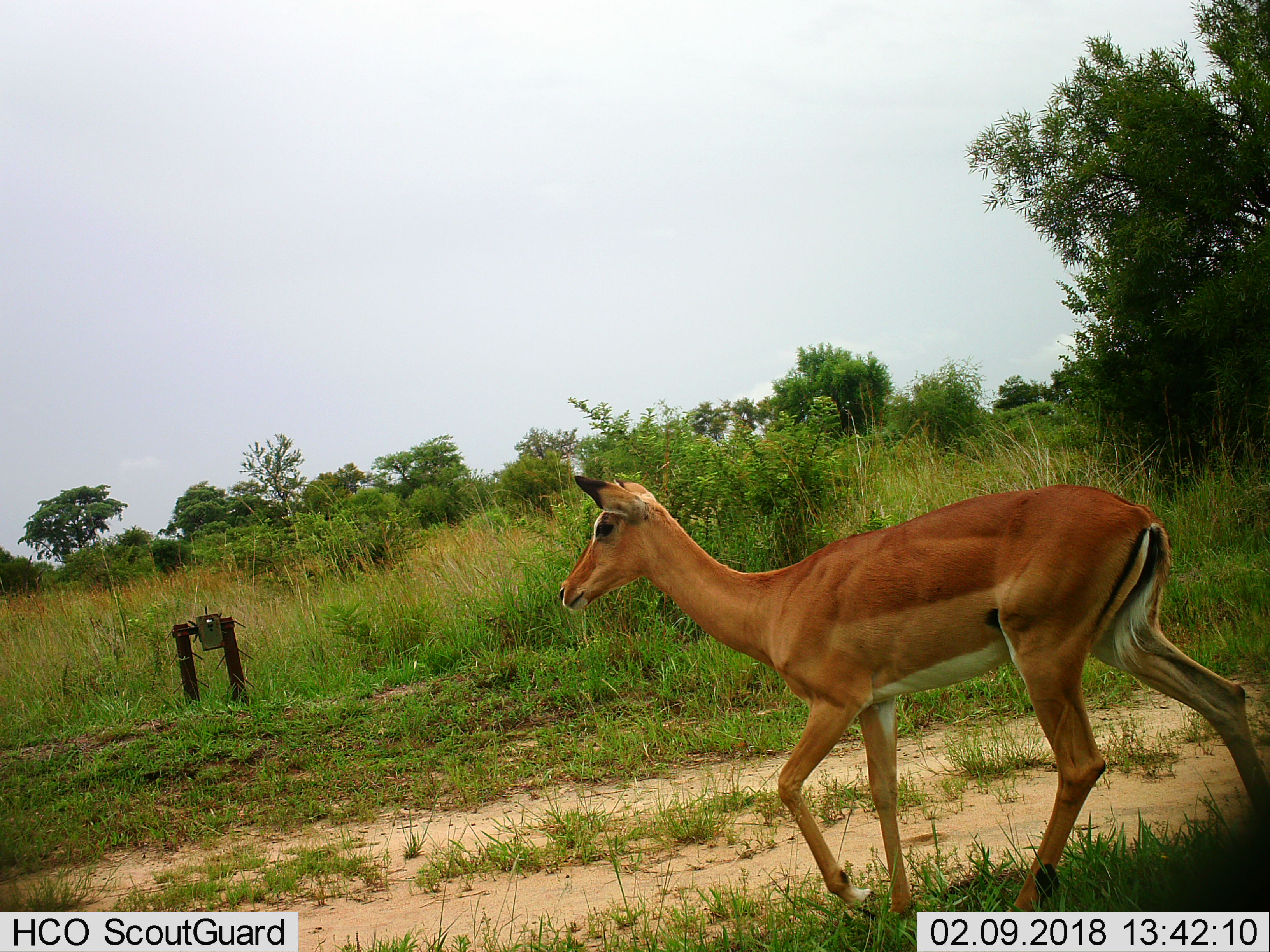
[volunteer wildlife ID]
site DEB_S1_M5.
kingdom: Animalia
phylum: Chordata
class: Mammalia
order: Artiodactyla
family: Bovidae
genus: Aepyceros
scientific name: Aepyceros melampus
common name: impala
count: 1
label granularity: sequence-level